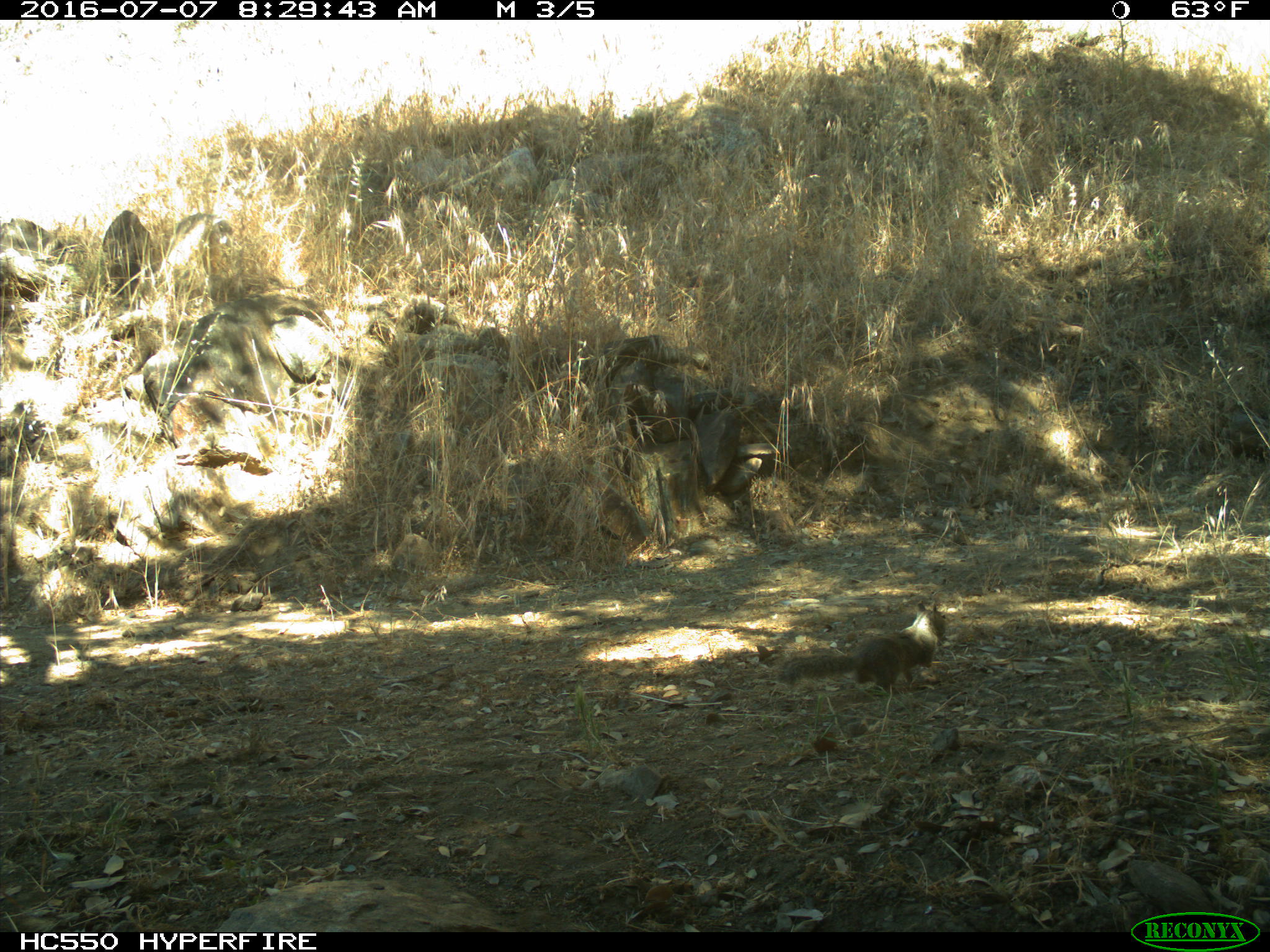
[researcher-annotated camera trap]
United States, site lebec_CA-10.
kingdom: Animalia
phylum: Chordata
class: Mammalia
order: Rodentia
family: Sciuridae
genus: Otospermophilus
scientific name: Otospermophilus beecheyi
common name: california ground squirrel